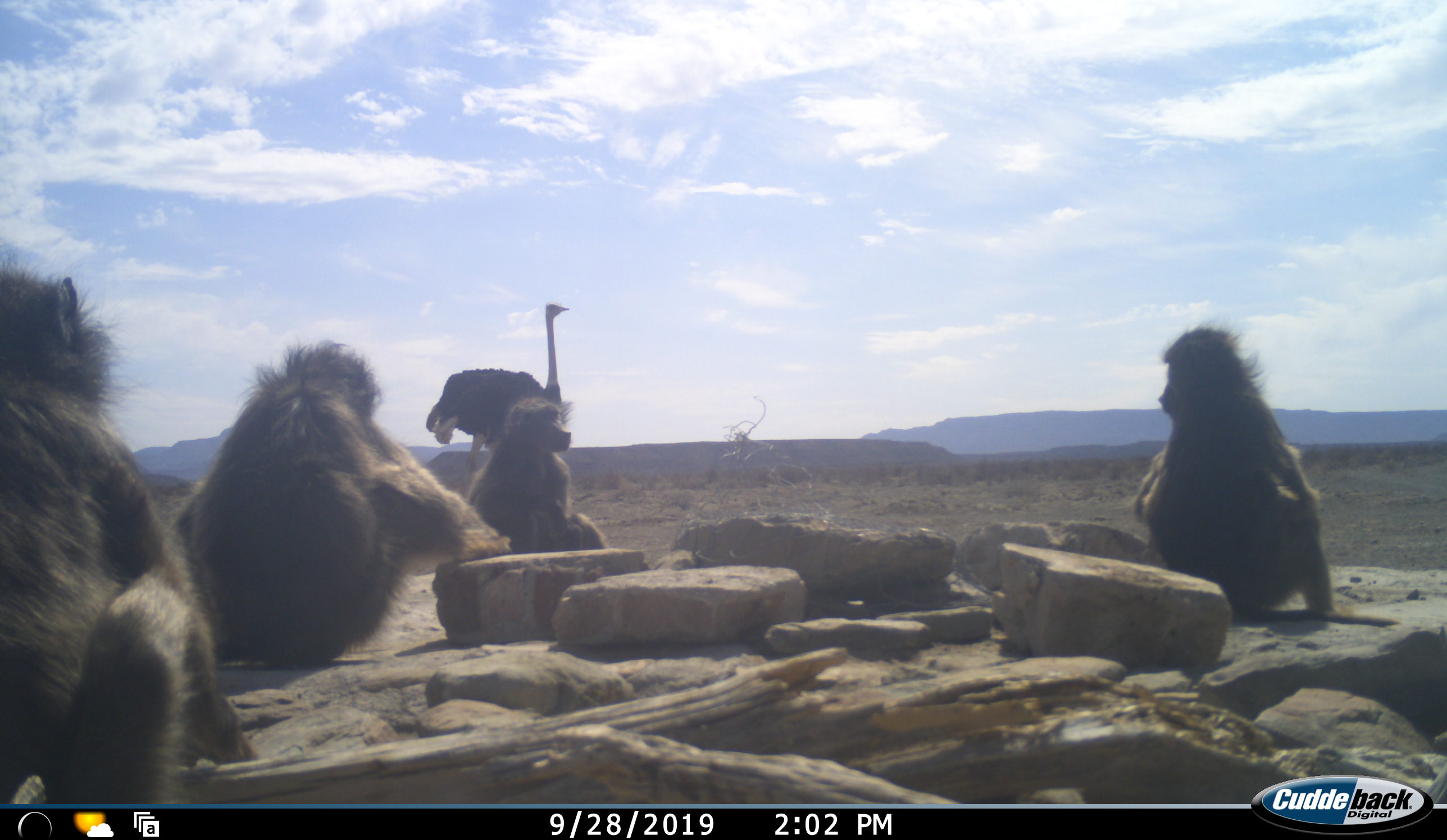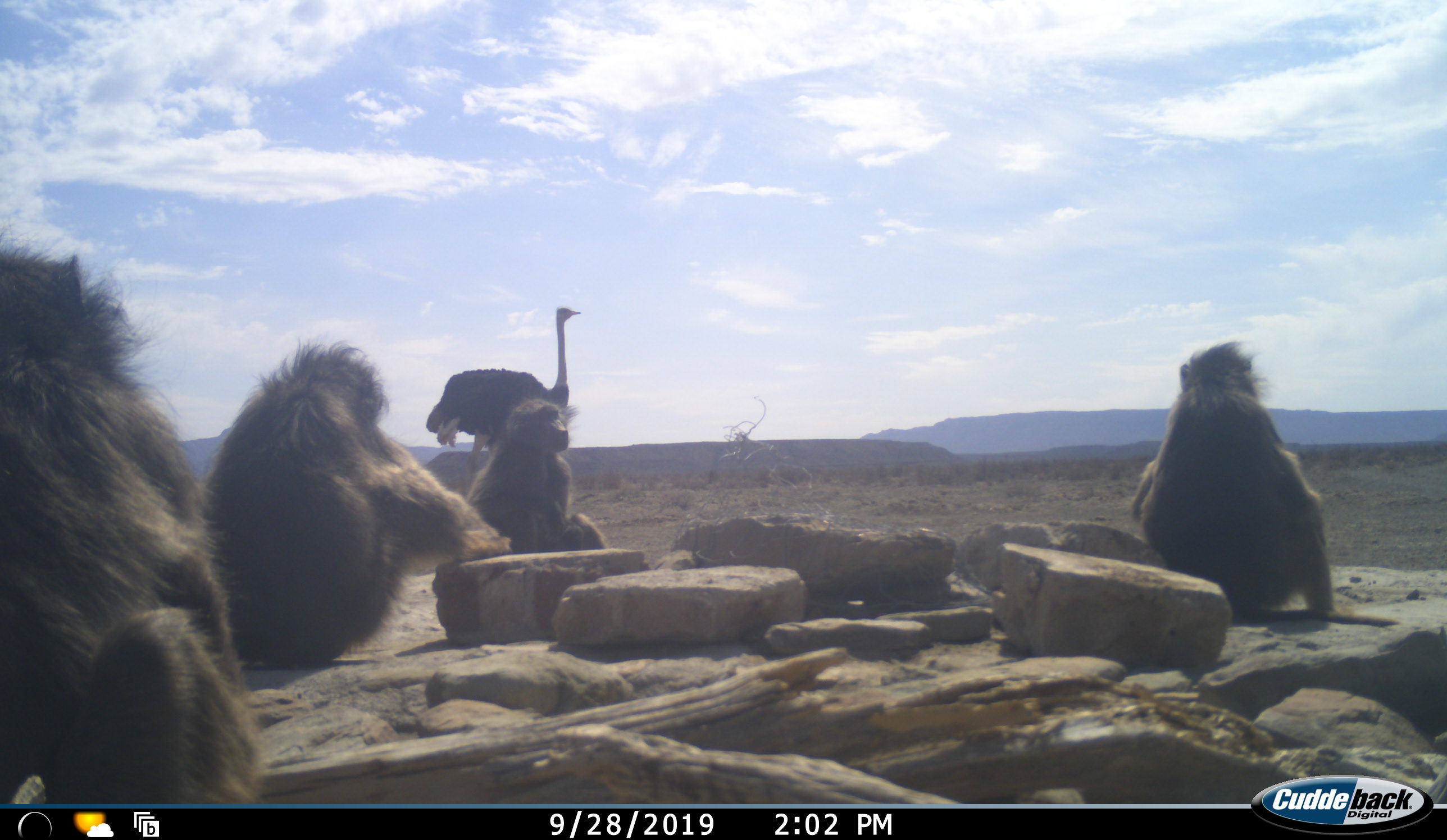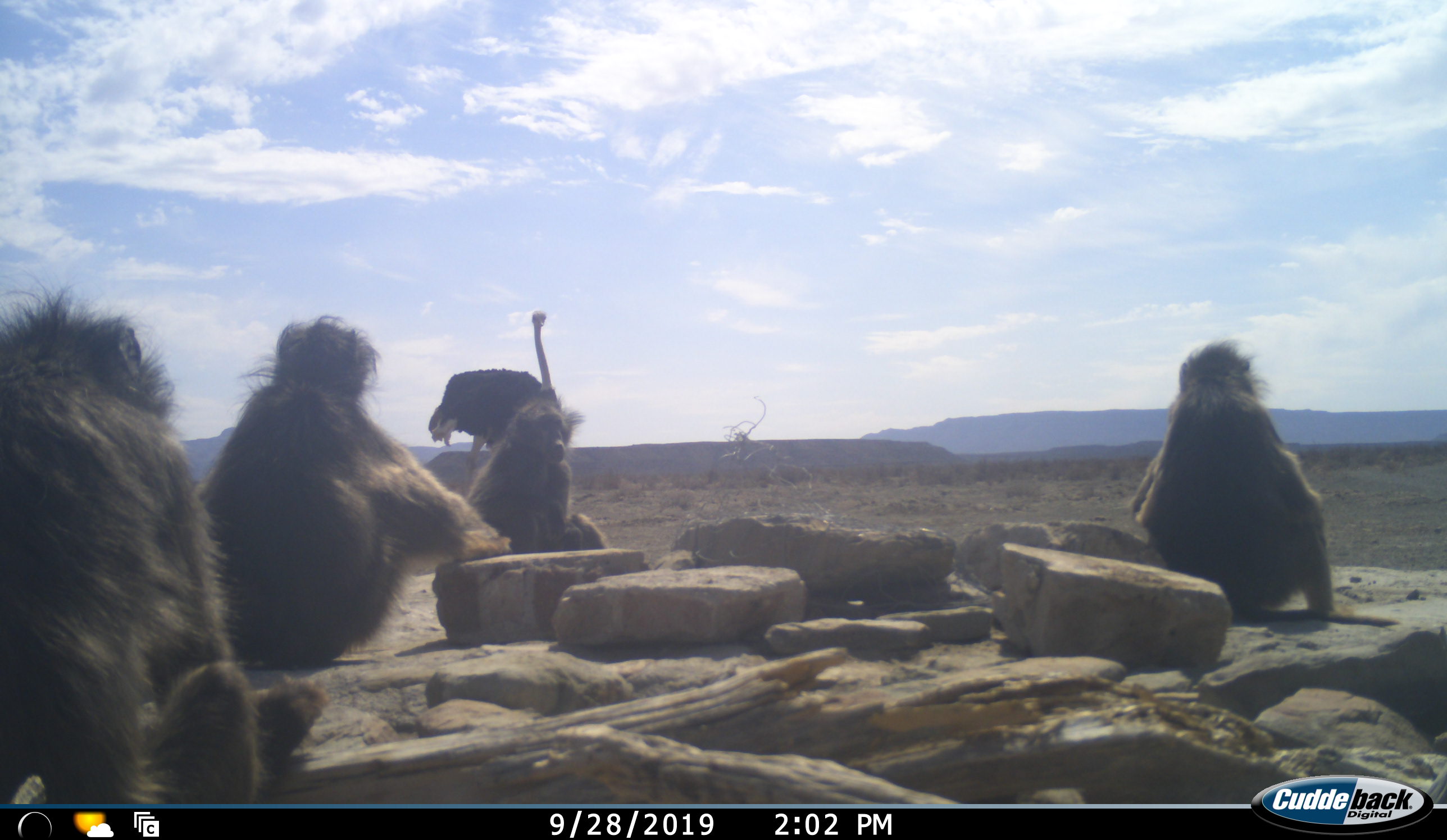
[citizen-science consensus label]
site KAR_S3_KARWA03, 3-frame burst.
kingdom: Animalia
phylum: Chordata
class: Mammalia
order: Primates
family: Cercopithecidae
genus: Papio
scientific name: Papio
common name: baboon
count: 4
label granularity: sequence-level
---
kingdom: Animalia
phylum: Chordata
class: Aves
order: Struthioniformes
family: Struthionidae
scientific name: Struthionidae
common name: ostrich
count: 1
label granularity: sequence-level